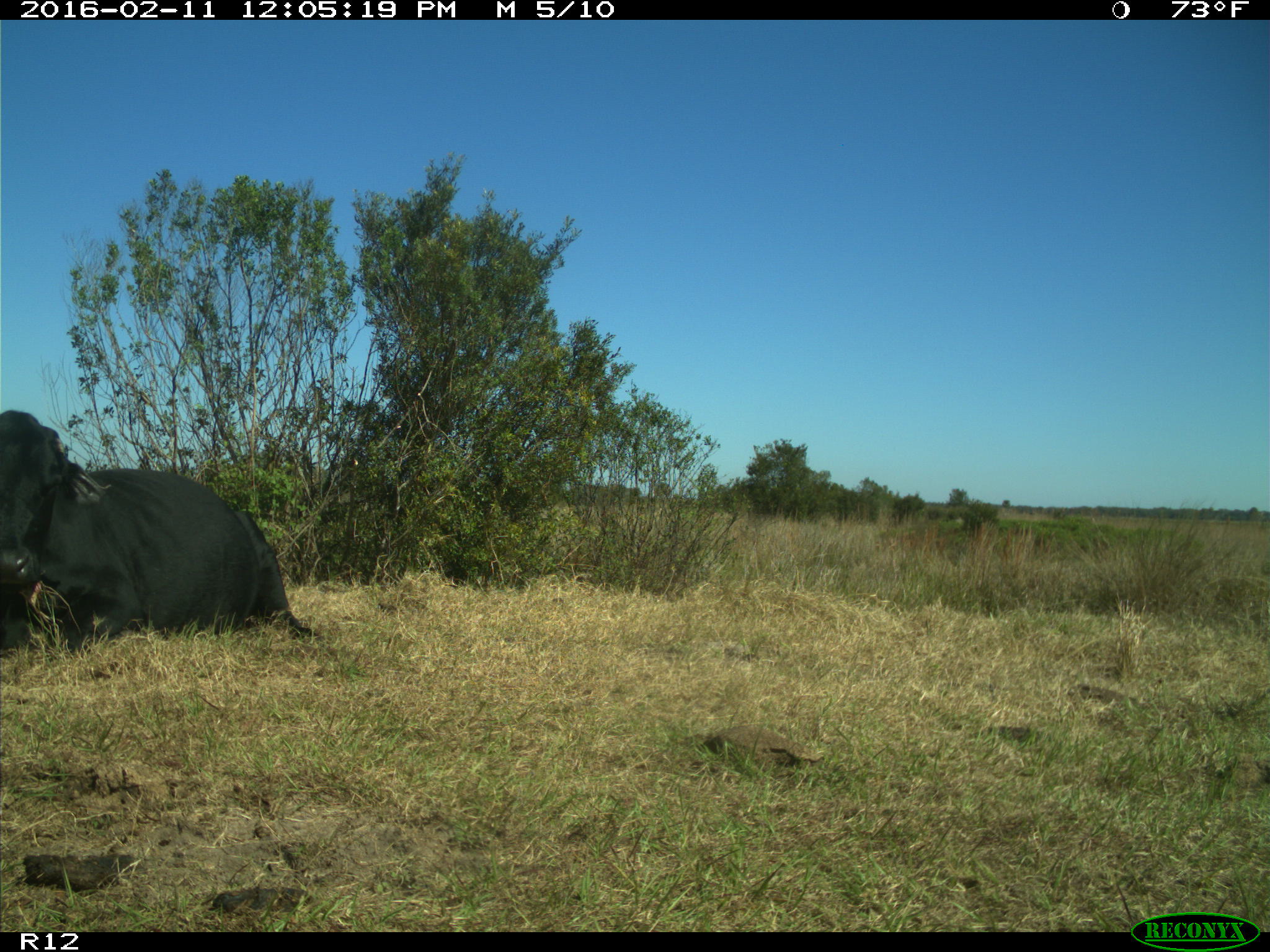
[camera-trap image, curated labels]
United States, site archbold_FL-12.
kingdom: Animalia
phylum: Chordata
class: Mammalia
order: Artiodactyla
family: Bovidae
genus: Bos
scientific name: Bos taurus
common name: domestic cow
Bos taurus (domestic cow).